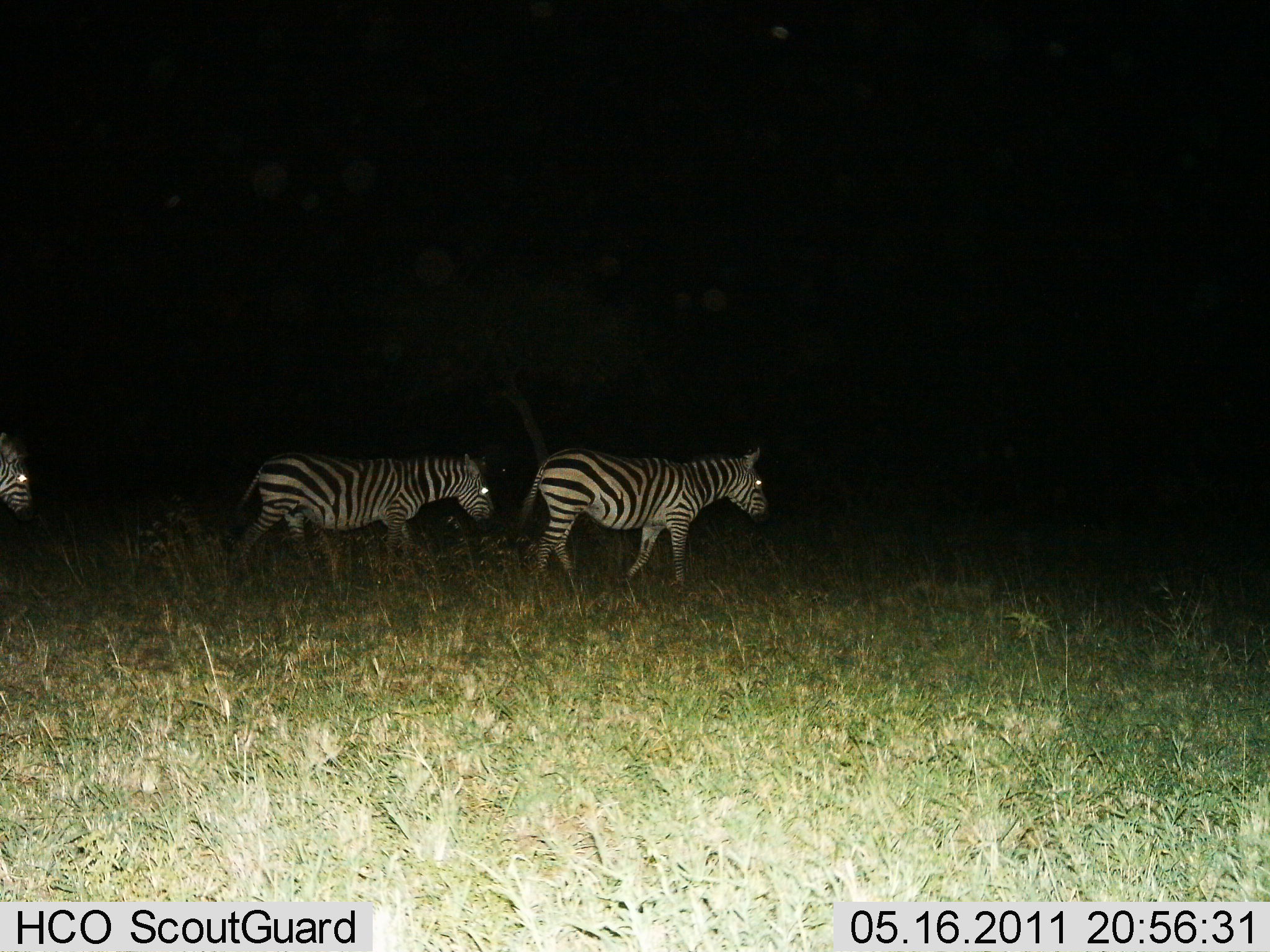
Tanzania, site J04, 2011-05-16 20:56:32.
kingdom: Animalia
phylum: Chordata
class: Mammalia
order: Perissodactyla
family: Equidae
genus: Equus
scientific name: Equus quagga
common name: plains zebra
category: zebra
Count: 3.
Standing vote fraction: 10%.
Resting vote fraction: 0%.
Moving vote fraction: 90%.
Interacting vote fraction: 0%.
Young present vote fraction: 0%.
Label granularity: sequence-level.